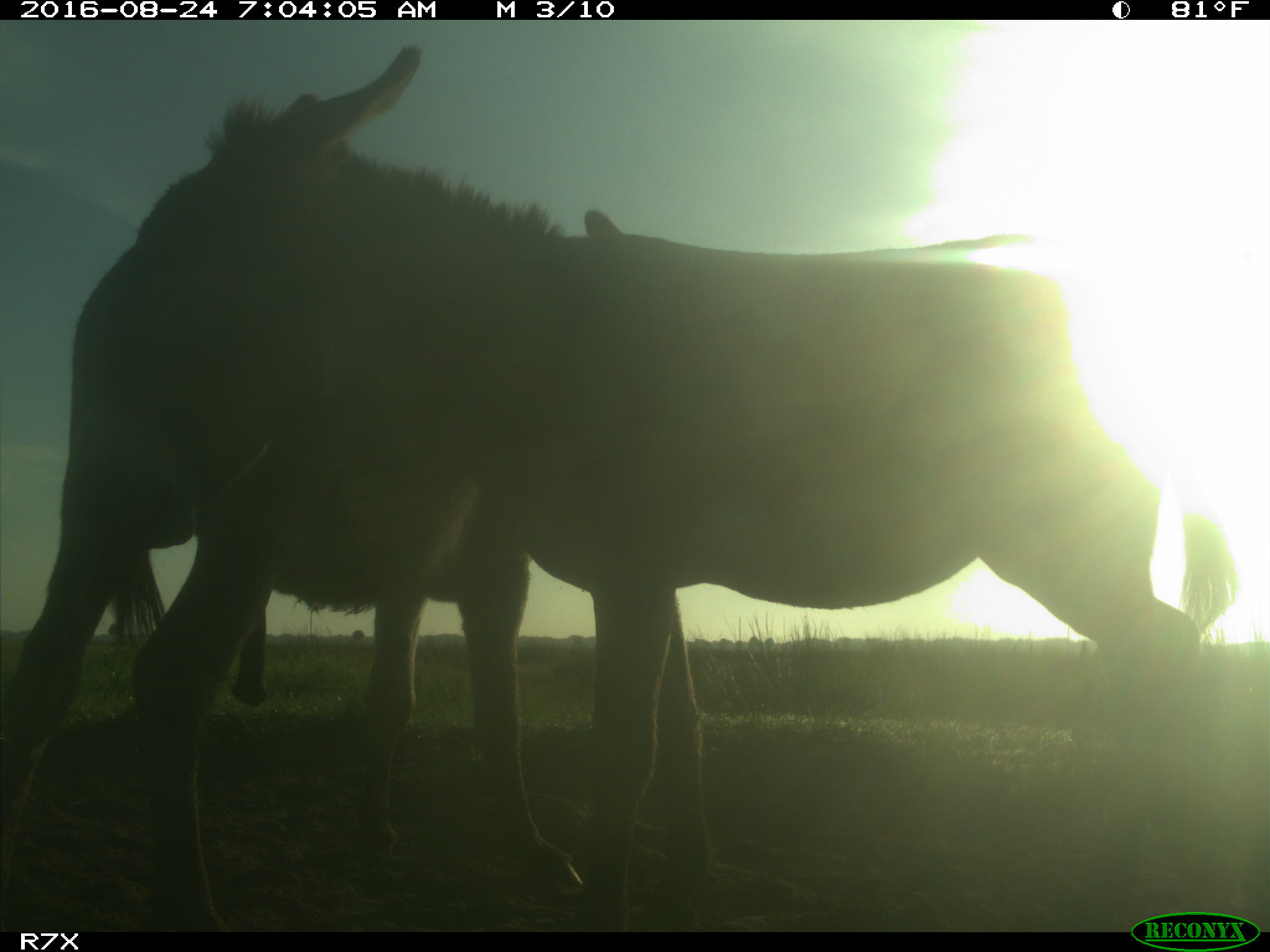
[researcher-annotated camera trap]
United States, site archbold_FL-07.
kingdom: Animalia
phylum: Chordata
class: Mammalia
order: Perissodactyla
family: Equidae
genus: Equus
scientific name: Equus africanus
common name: african wild ass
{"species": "Equus africanus (african wild ass)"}